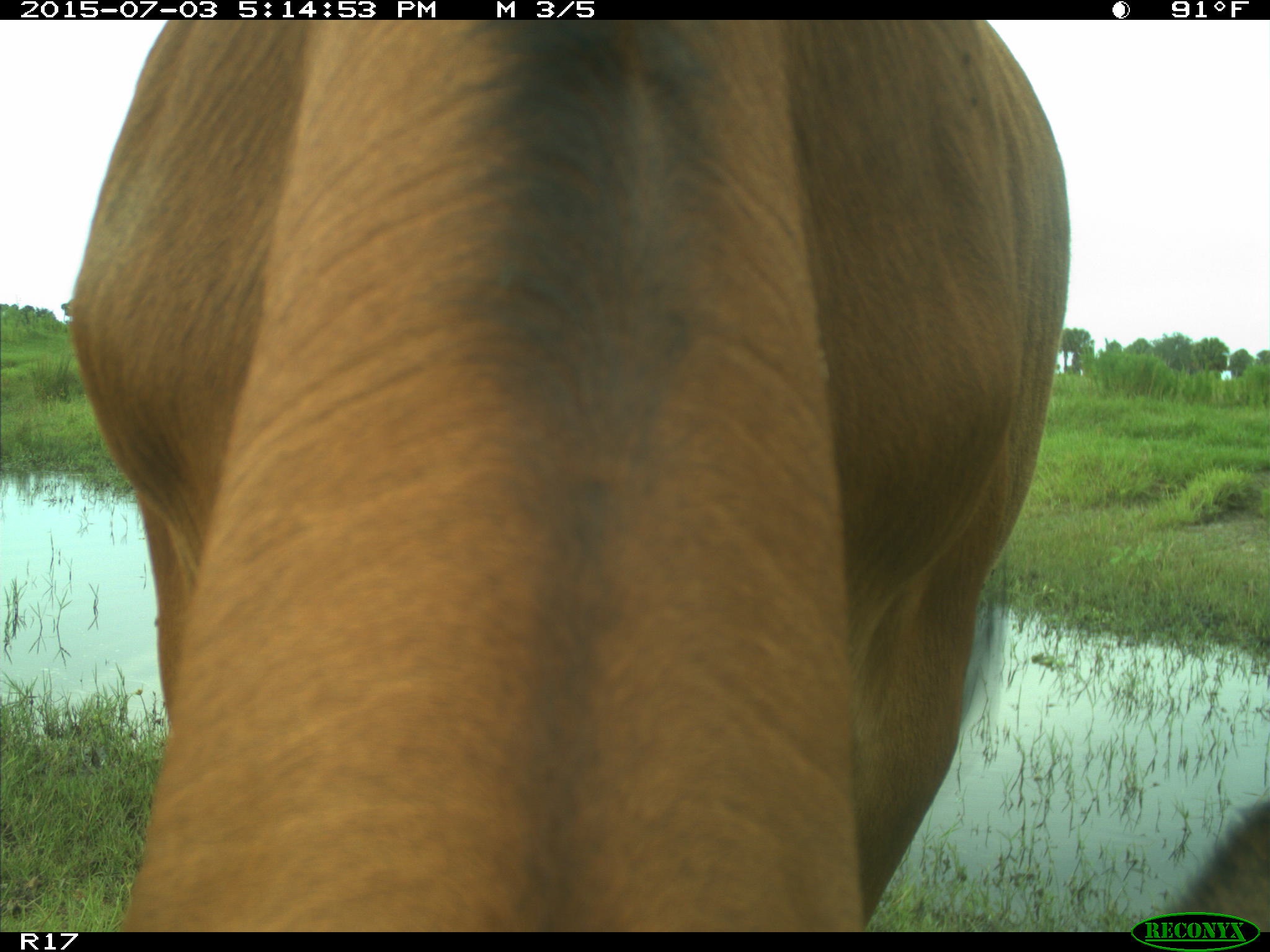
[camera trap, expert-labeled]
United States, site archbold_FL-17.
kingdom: Animalia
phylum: Chordata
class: Mammalia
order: Artiodactyla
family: Bovidae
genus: Bos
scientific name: Bos taurus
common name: domestic cow